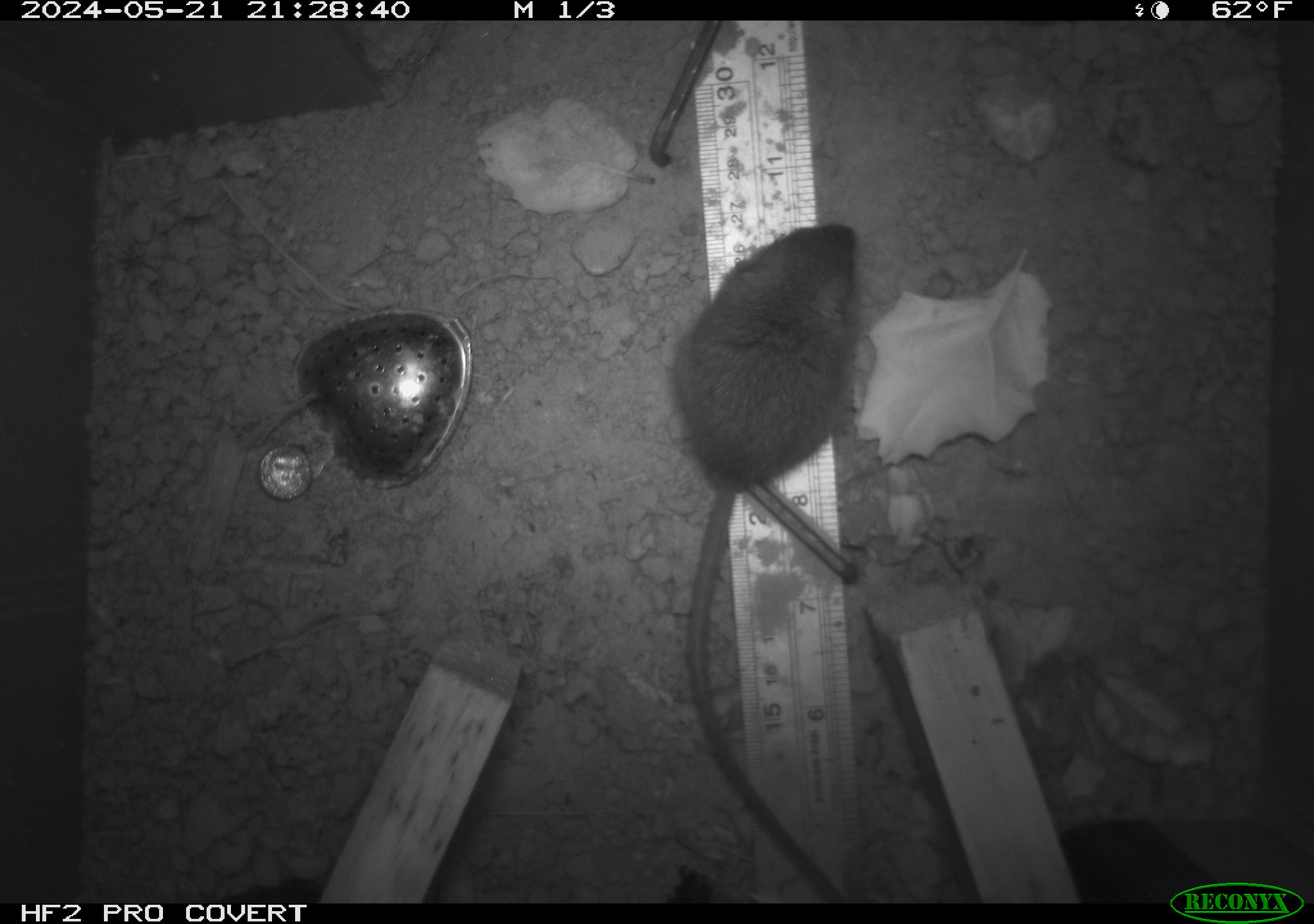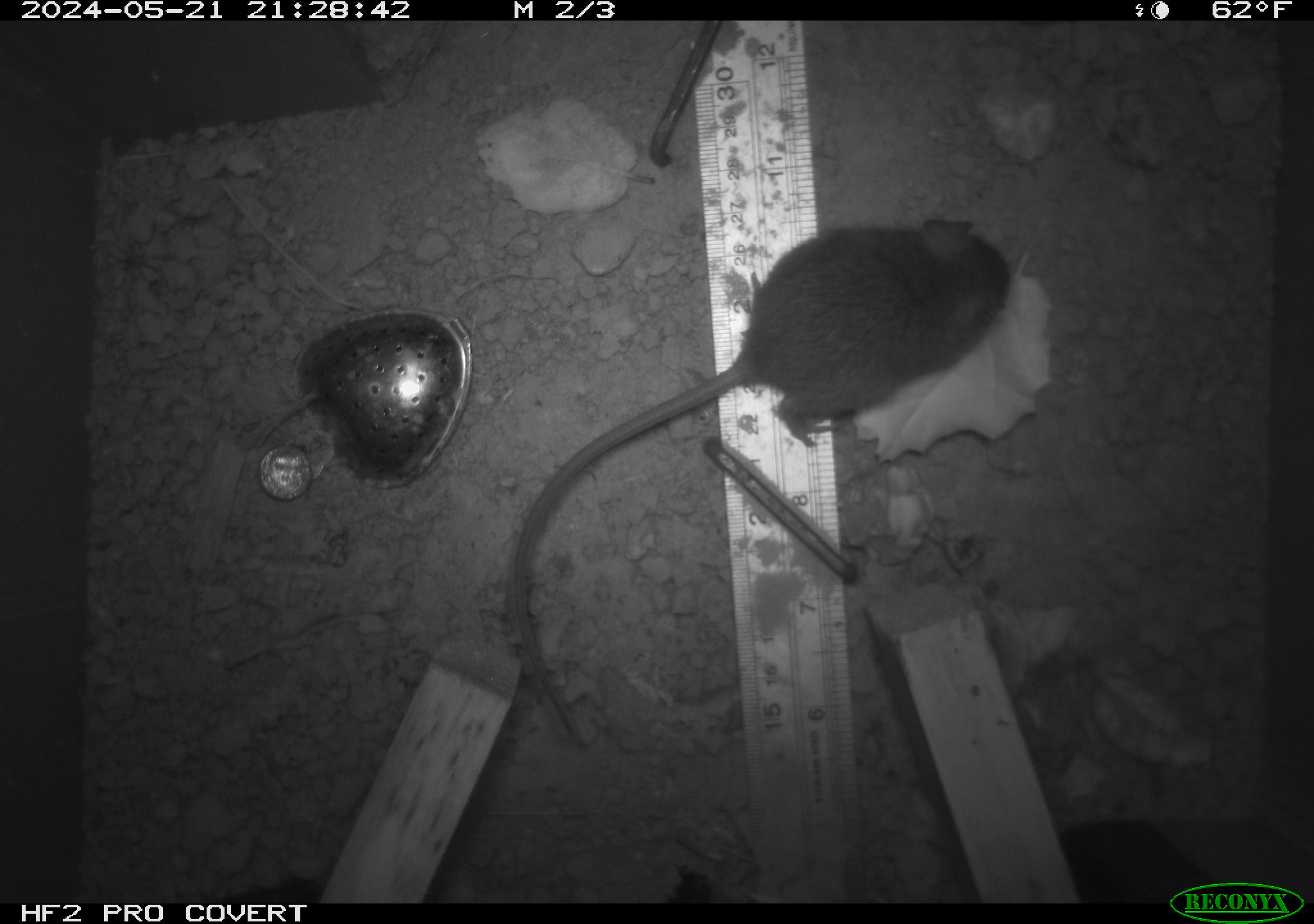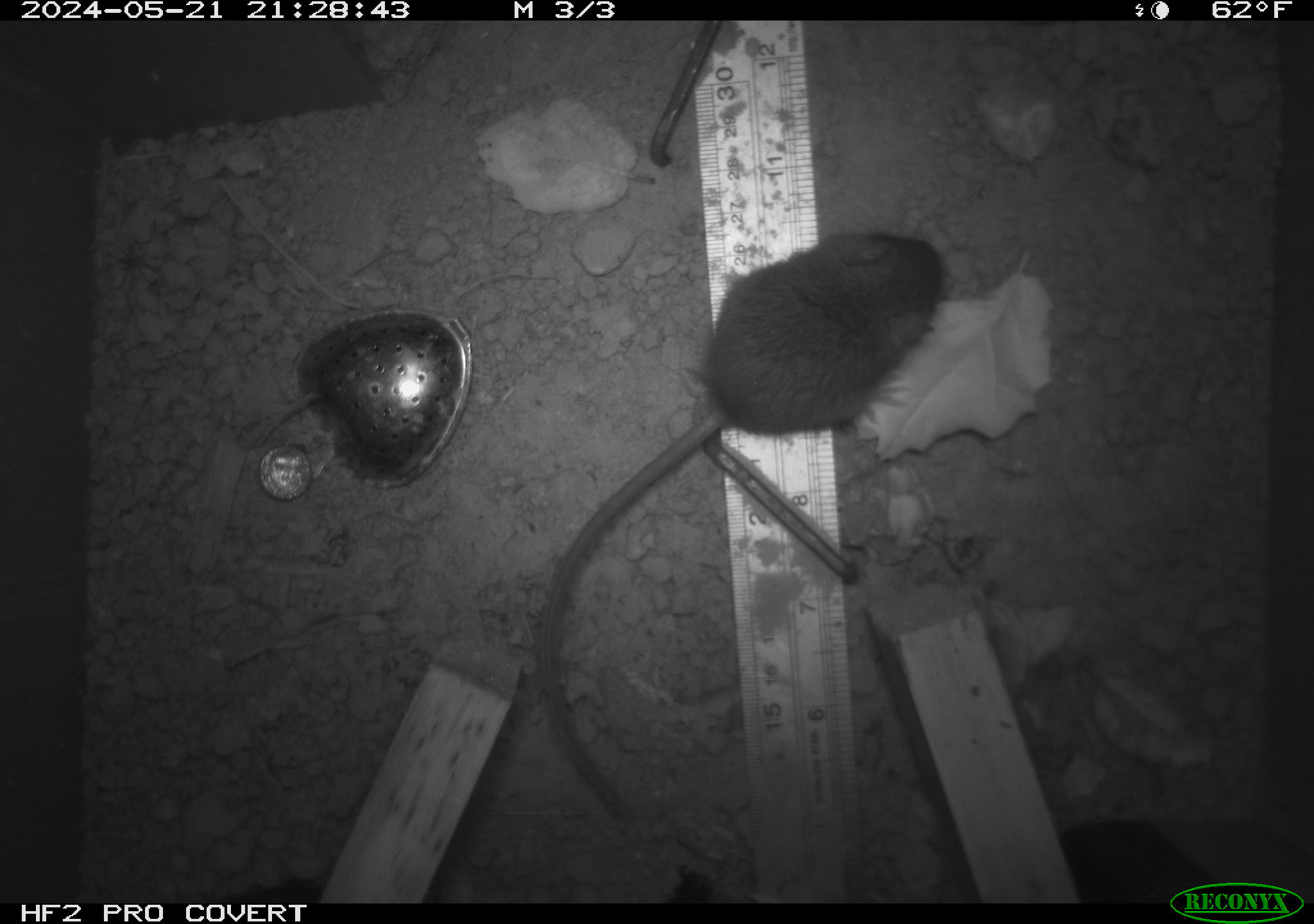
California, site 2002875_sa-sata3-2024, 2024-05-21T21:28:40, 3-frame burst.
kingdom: Animalia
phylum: Chordata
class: Mammalia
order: Rodentia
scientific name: Rodentia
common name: rodent